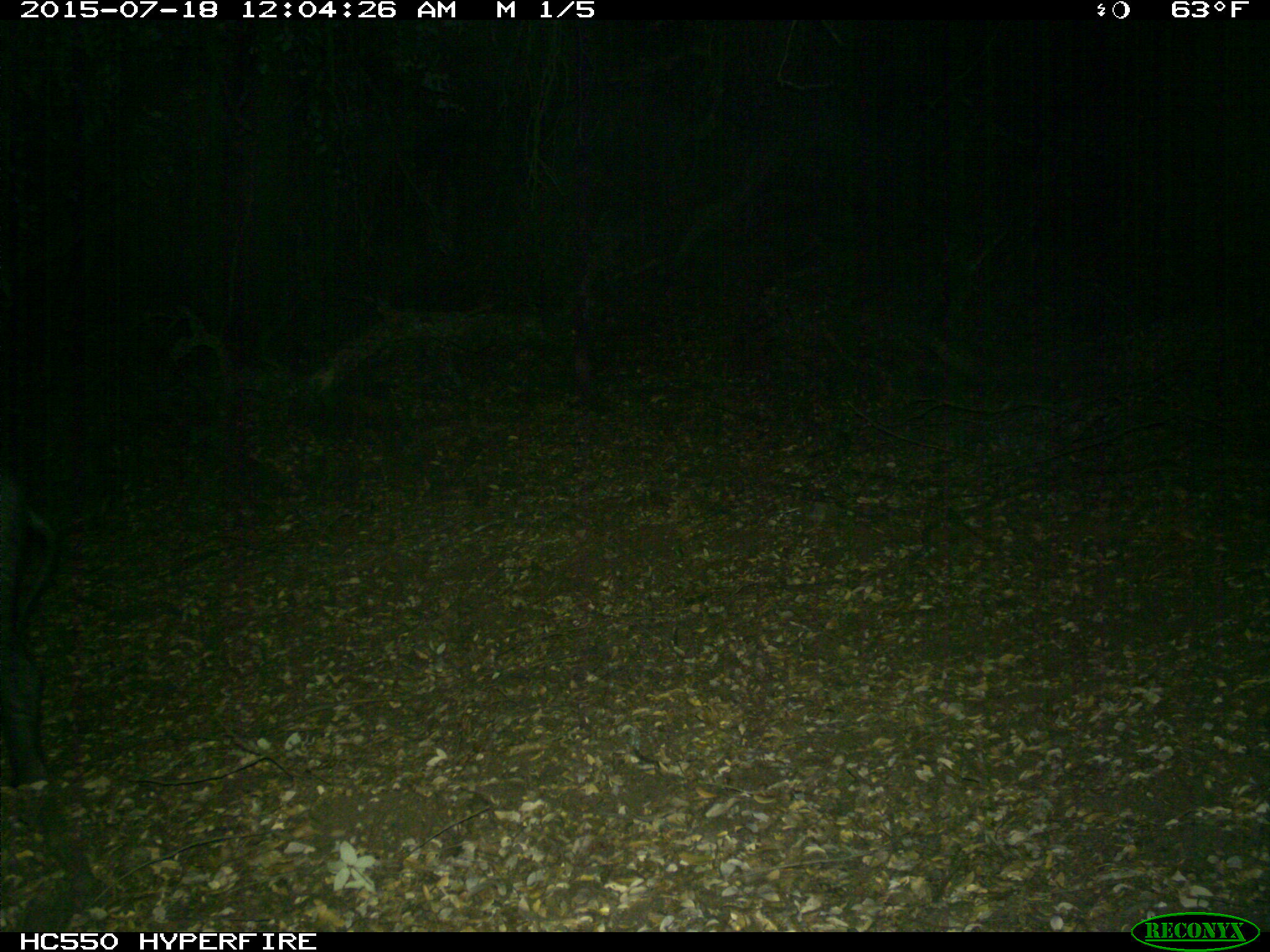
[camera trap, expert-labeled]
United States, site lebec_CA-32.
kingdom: Animalia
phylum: Chordata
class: Mammalia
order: Artiodactyla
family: Suidae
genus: Sus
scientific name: Sus scrofa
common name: wild boar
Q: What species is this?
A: Sus scrofa (wild boar).